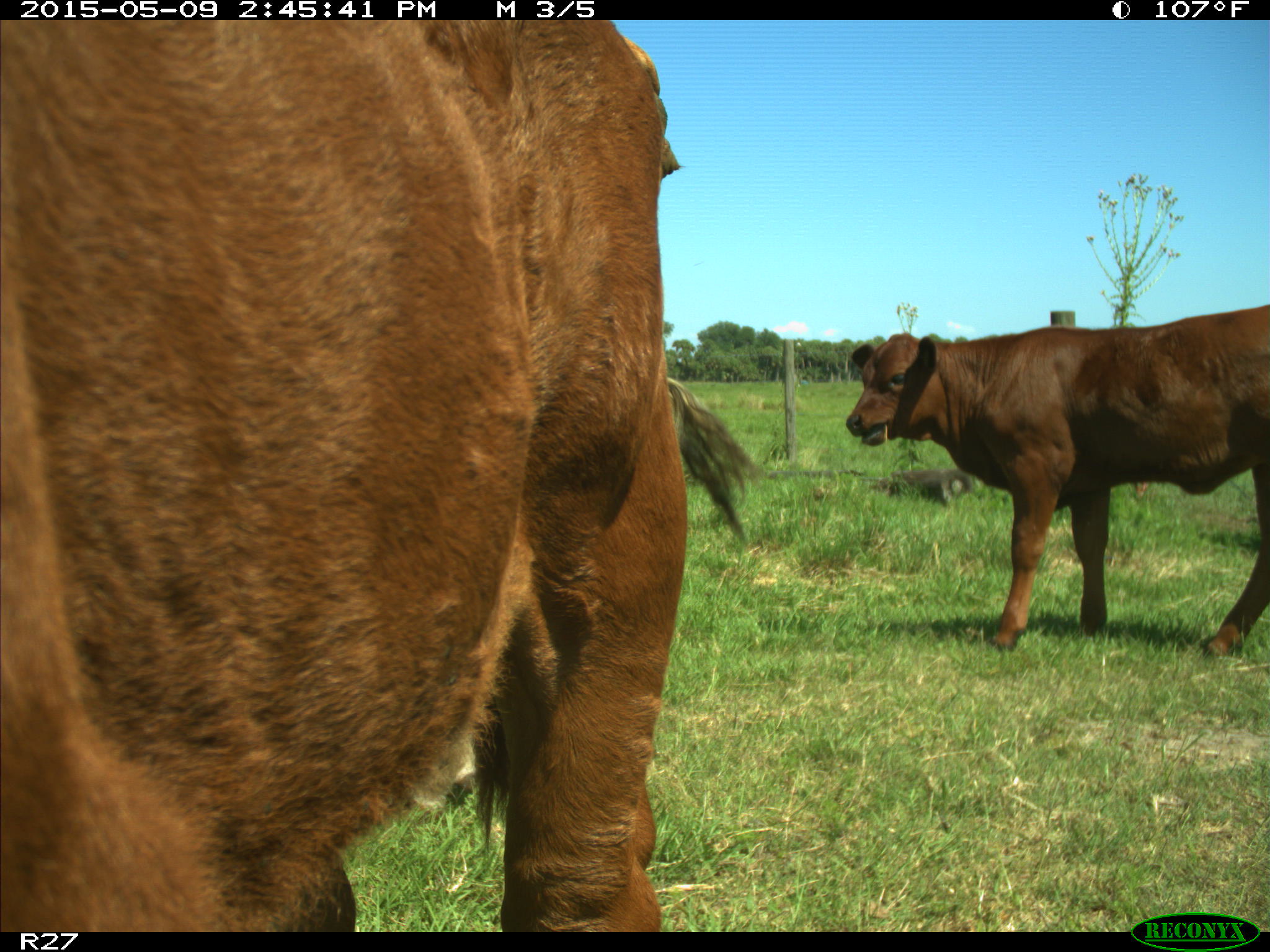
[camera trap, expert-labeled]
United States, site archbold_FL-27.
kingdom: Animalia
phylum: Chordata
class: Mammalia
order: Artiodactyla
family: Bovidae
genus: Bos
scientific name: Bos taurus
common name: domestic cow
Bos taurus (domestic cow).